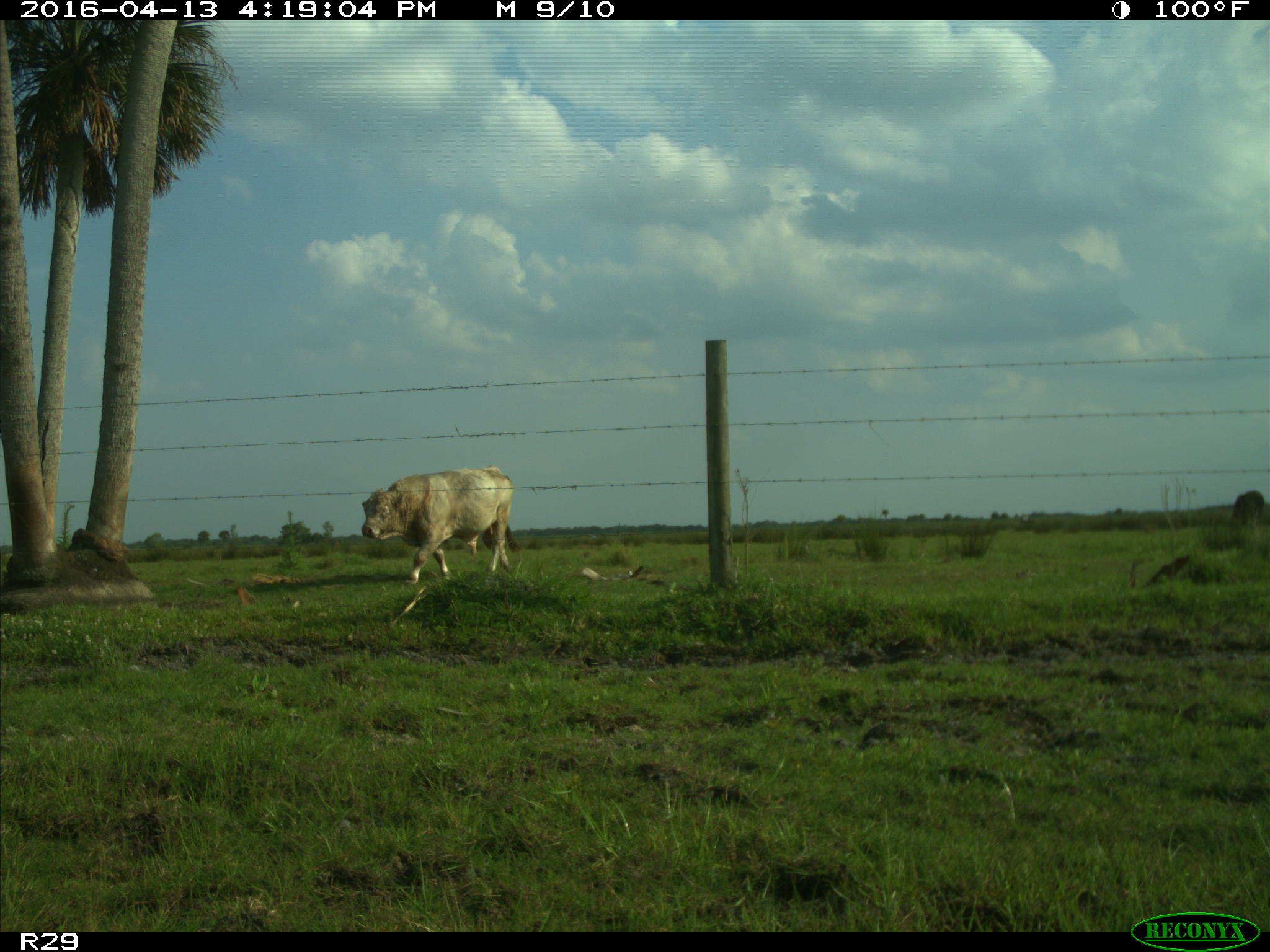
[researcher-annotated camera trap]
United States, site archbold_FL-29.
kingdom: Animalia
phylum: Chordata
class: Mammalia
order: Artiodactyla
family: Bovidae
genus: Bos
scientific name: Bos taurus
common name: domestic cow